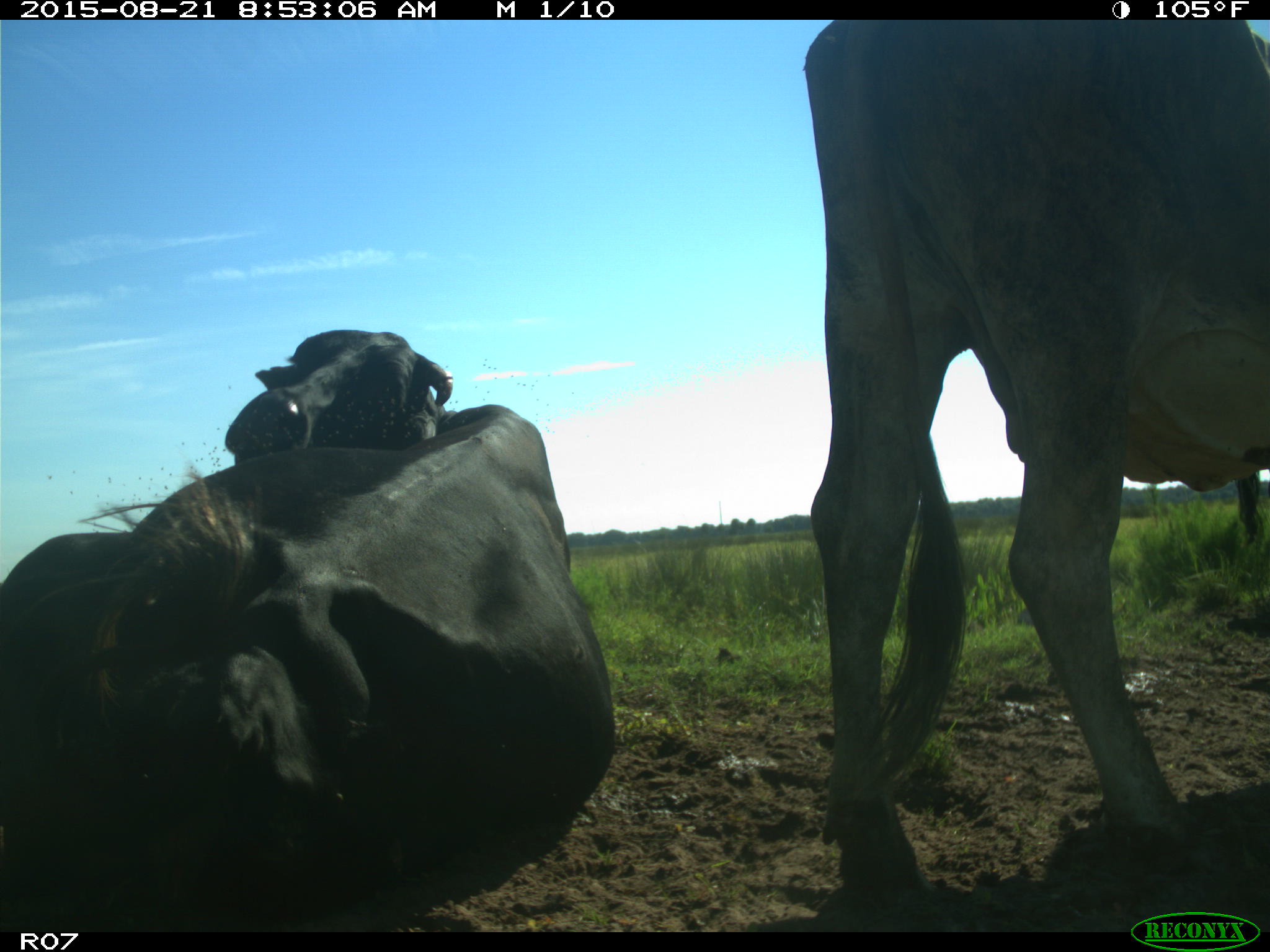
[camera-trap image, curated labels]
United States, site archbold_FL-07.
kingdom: Animalia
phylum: Chordata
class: Mammalia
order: Artiodactyla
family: Bovidae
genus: Bos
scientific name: Bos taurus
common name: domestic cow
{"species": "Bos taurus (domestic cow)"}